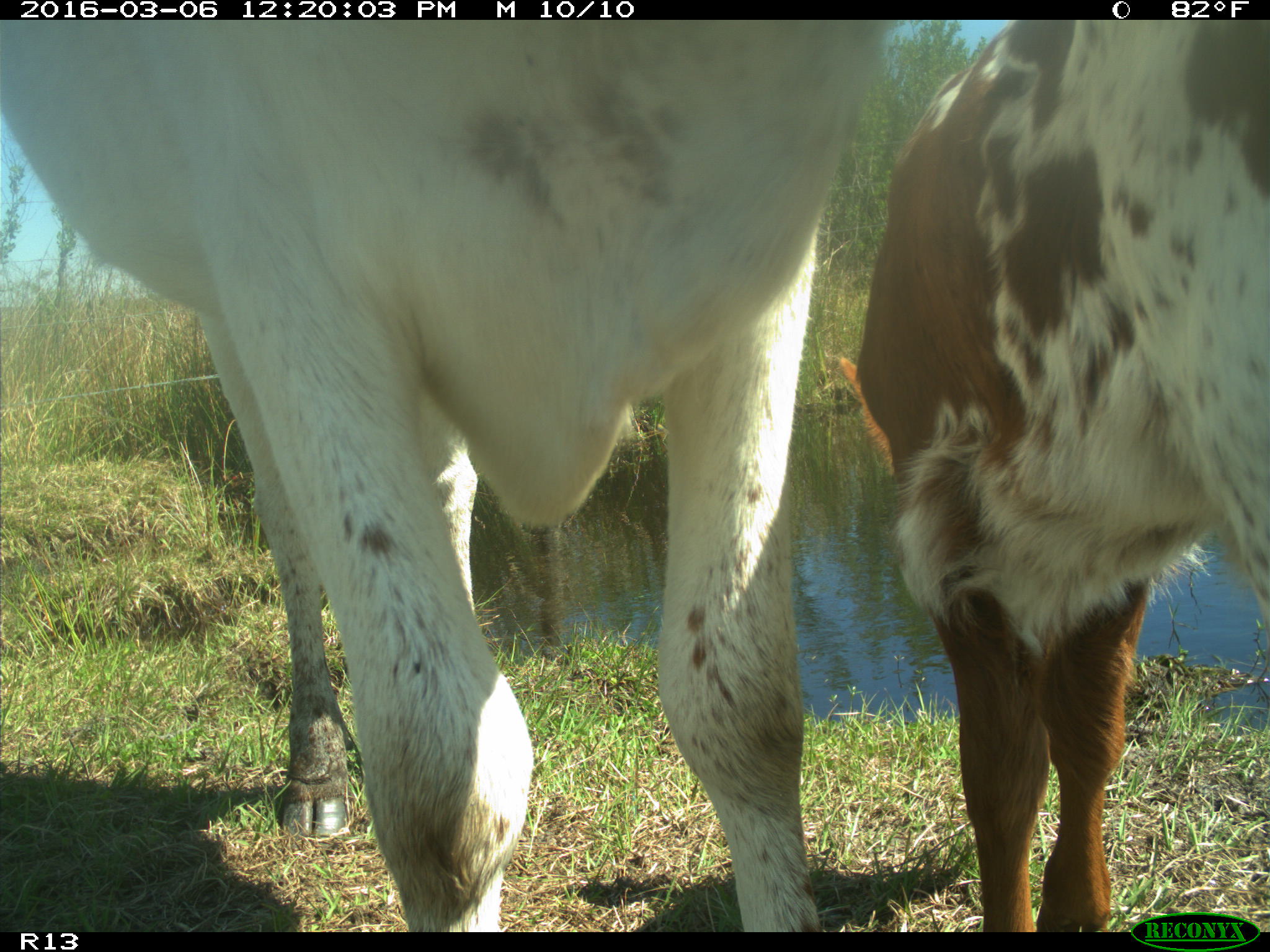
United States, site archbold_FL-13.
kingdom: Animalia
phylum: Chordata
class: Mammalia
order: Artiodactyla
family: Bovidae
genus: Bos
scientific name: Bos taurus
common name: domestic cow